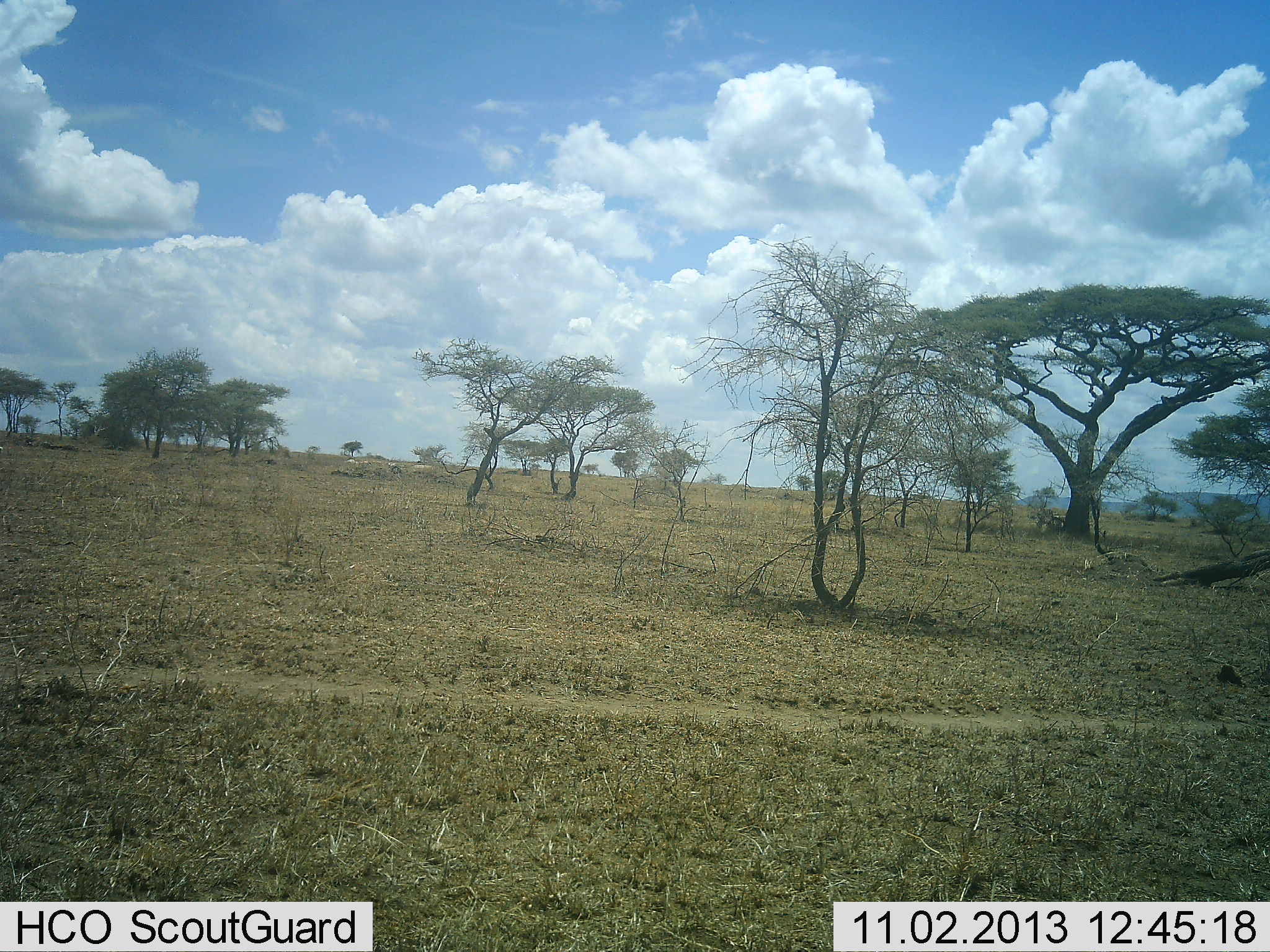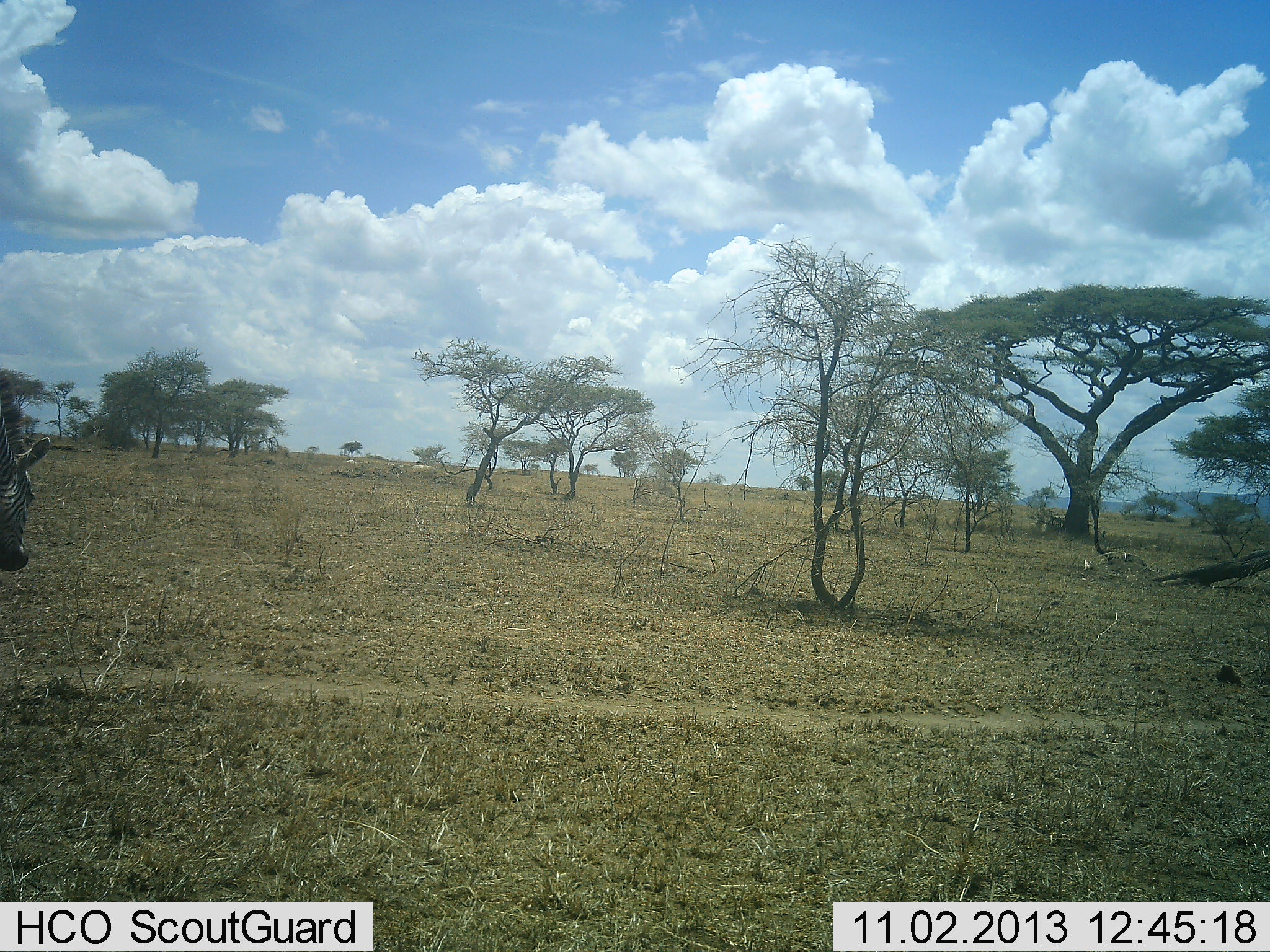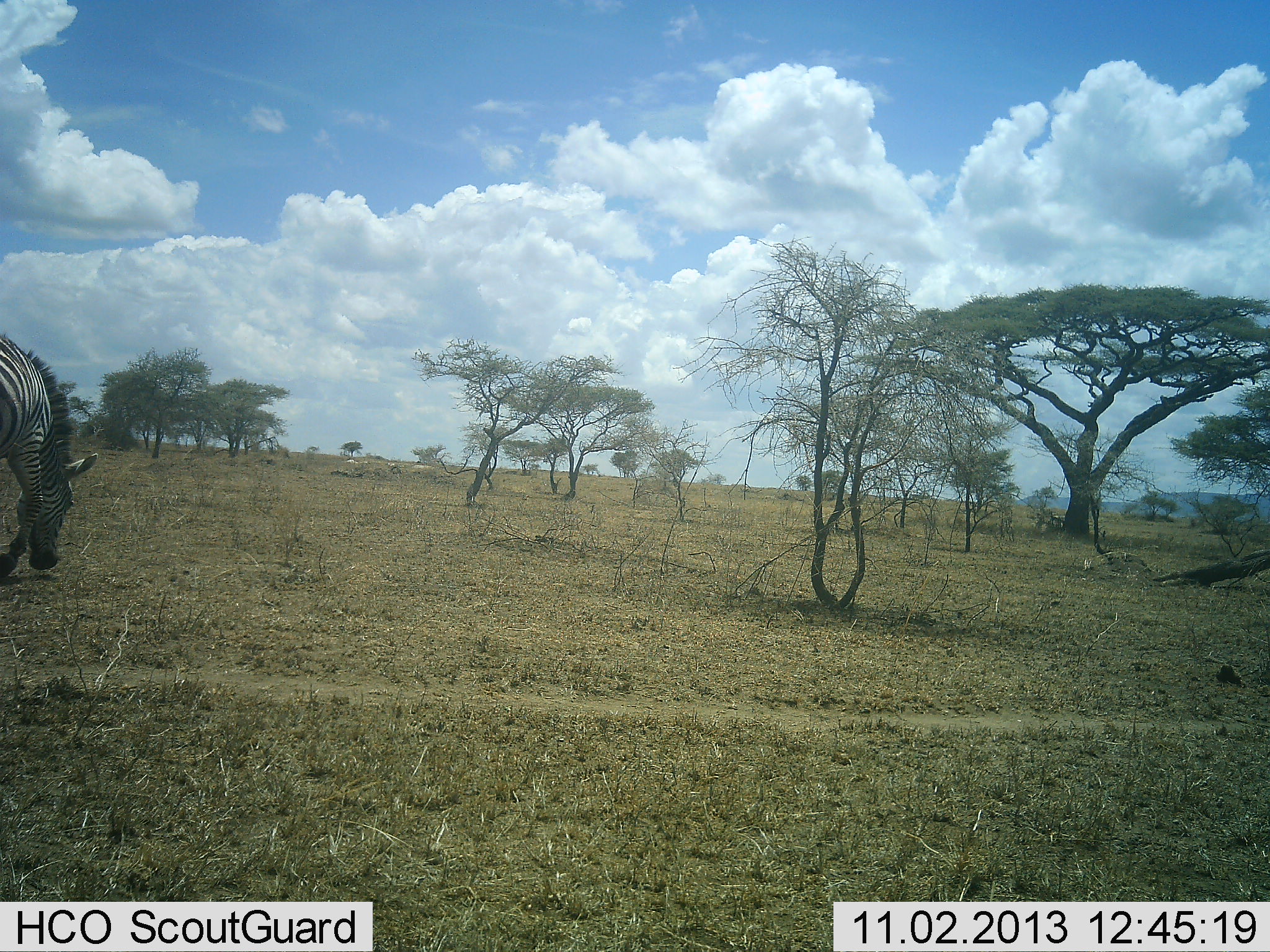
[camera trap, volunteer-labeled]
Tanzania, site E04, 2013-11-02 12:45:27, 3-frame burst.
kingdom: Animalia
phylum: Chordata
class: Mammalia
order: Perissodactyla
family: Equidae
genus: Equus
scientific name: Equus quagga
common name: plains zebra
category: zebra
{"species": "zebra (plains zebra) (Equus quagga)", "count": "1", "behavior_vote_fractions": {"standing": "20%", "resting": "0%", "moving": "60%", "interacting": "0%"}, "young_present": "0%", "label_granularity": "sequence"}